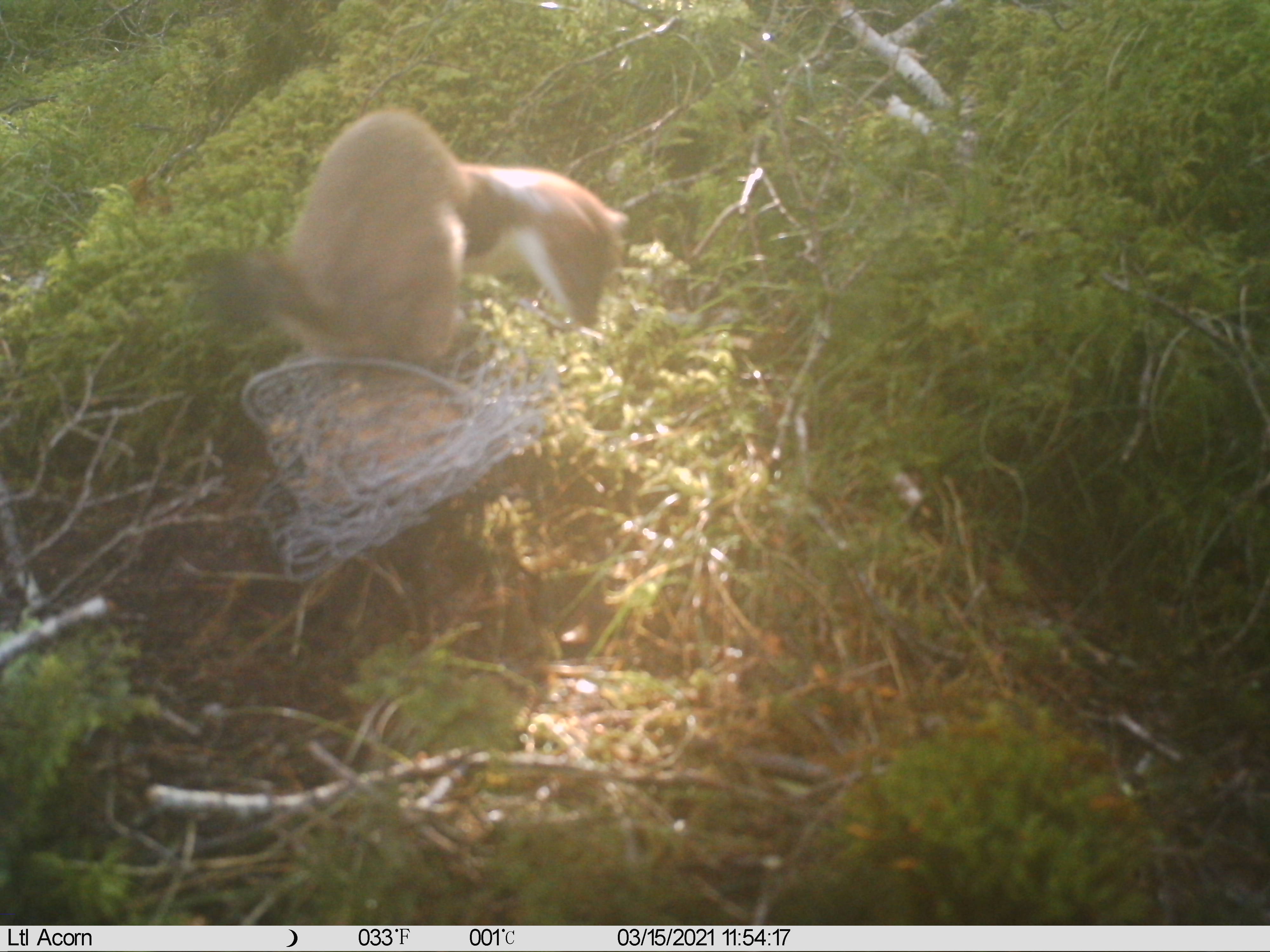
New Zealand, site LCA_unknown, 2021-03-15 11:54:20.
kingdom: Animalia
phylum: Chordata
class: Mammalia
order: Carnivora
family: Mustelidae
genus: Mustela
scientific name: Mustela erminea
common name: stoat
Stoat (Mustela erminea).